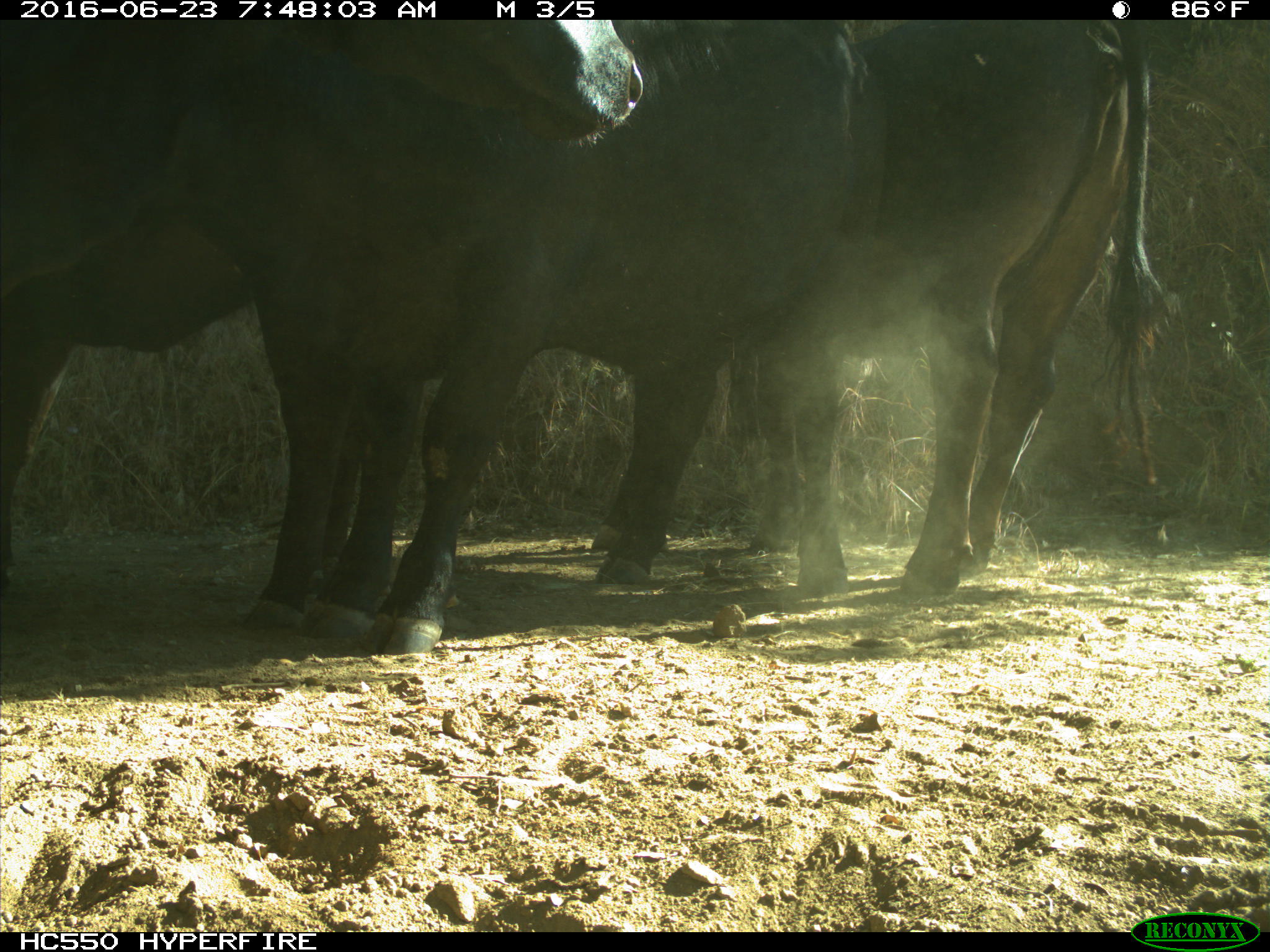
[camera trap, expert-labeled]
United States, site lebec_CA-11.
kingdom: Animalia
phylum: Chordata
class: Mammalia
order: Artiodactyla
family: Bovidae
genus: Bos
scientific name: Bos taurus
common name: domestic cow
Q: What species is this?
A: Bos taurus (domestic cow).